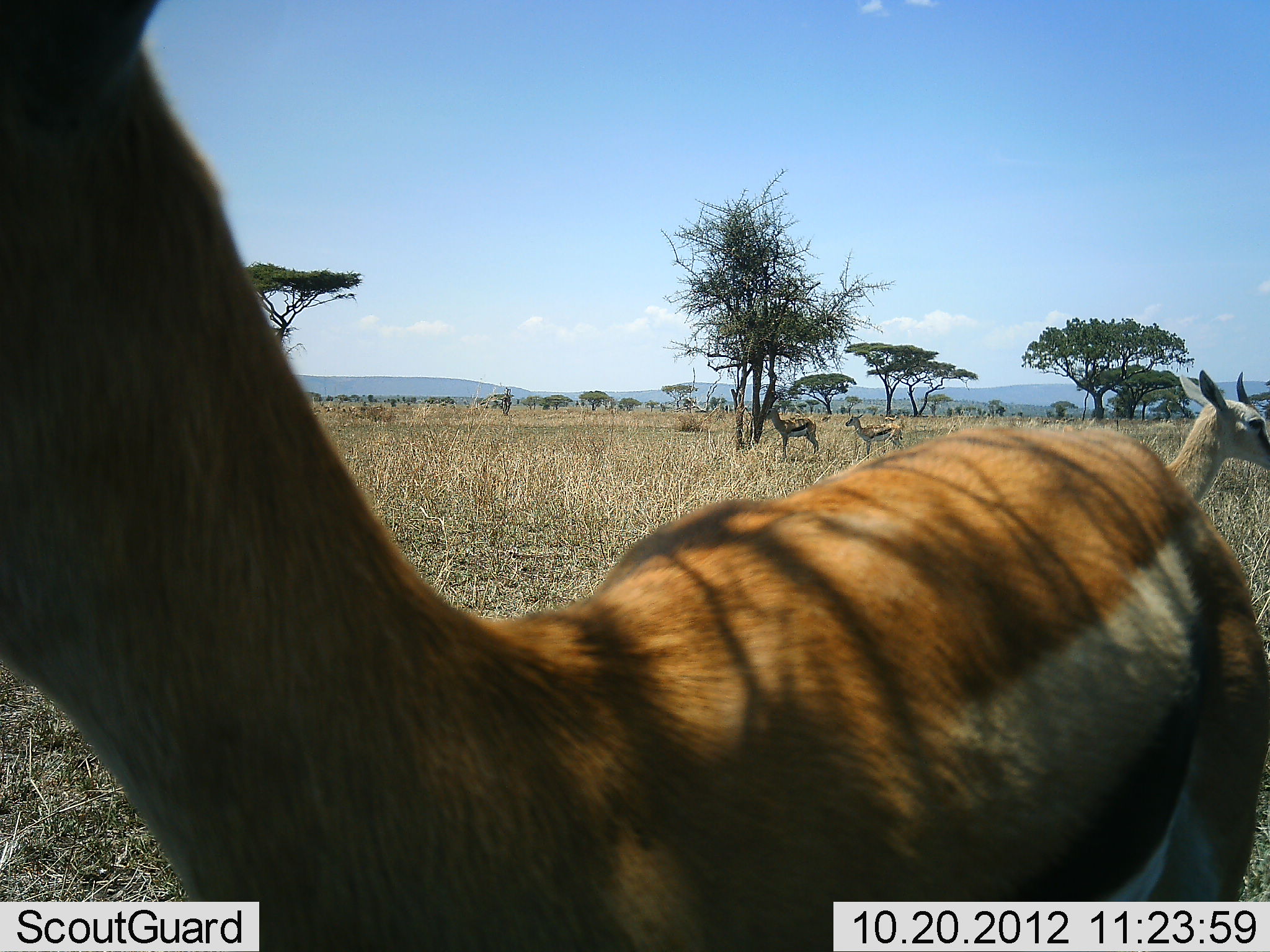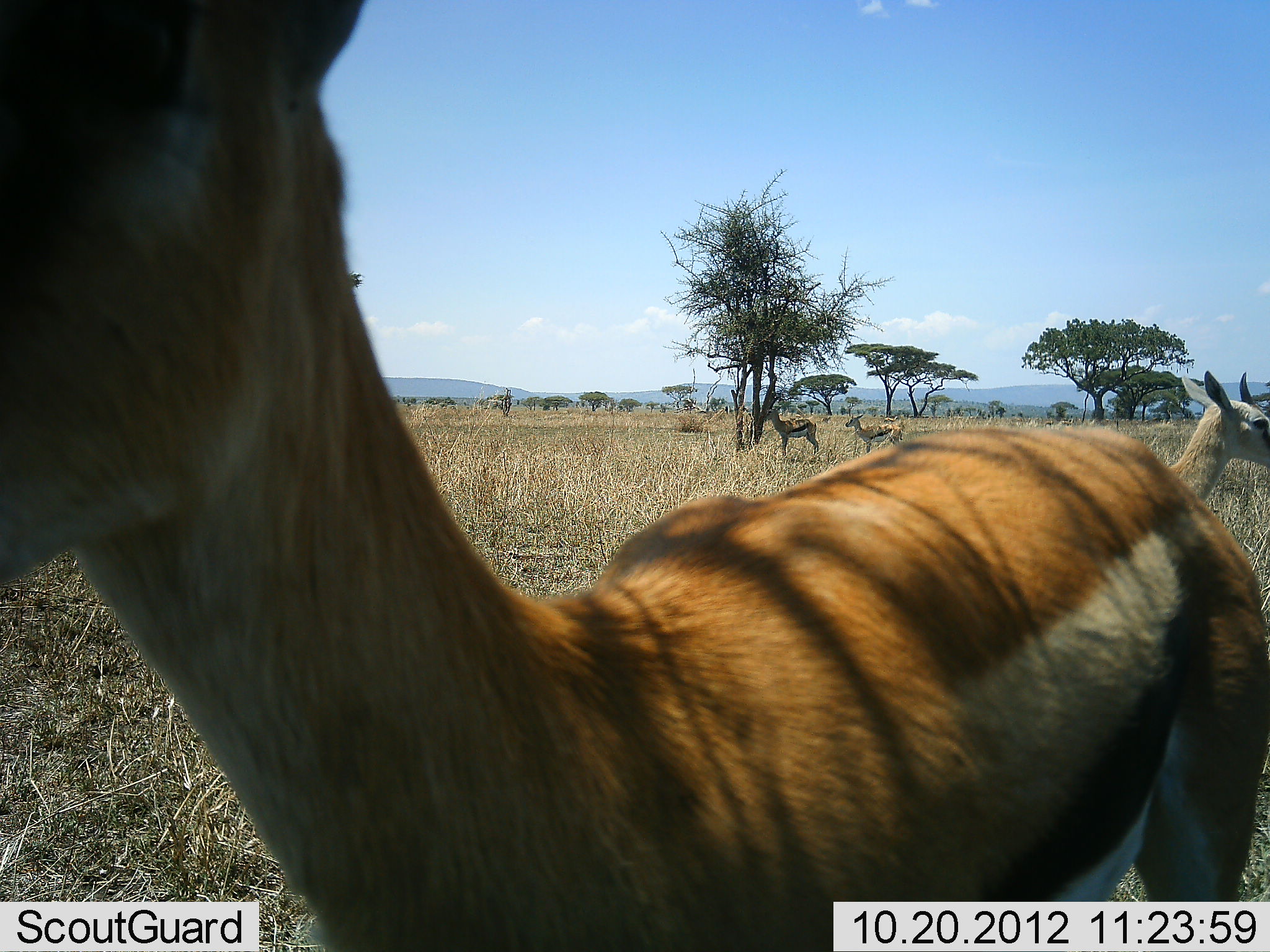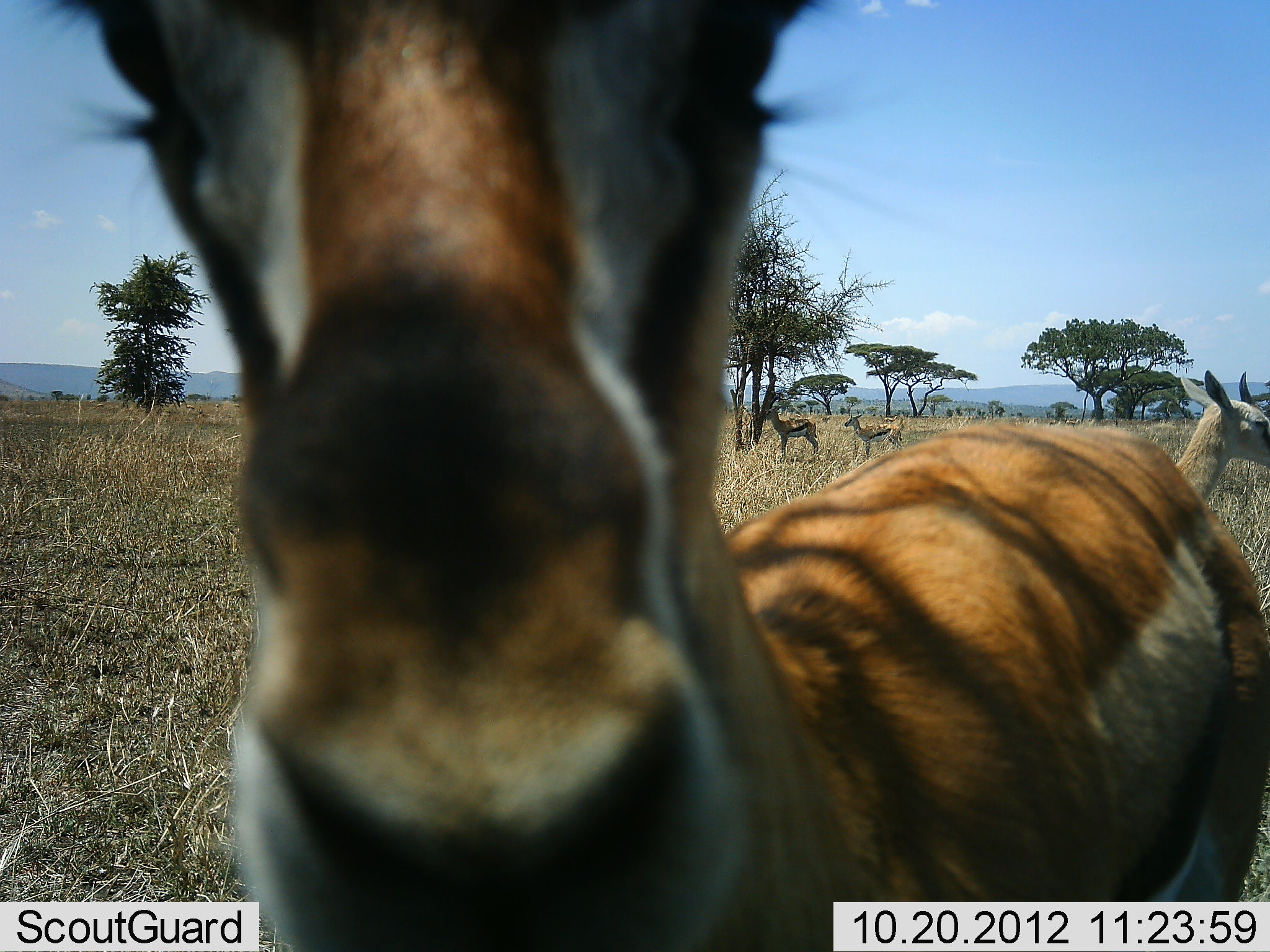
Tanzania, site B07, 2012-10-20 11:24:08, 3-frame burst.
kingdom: Animalia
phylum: Chordata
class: Mammalia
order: Artiodactyla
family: Bovidae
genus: Eudorcas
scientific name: Eudorcas thomsonii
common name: thomson's gazelle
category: gazellethomsons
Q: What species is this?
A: Gazellethomsons (thomson's gazelle) (Eudorcas thomsonii).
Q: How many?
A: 4.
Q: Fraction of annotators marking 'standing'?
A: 100%.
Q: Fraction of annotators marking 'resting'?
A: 0%.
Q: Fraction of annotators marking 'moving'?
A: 10%.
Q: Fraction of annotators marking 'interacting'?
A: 0%.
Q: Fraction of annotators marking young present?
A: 10%.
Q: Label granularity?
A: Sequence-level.